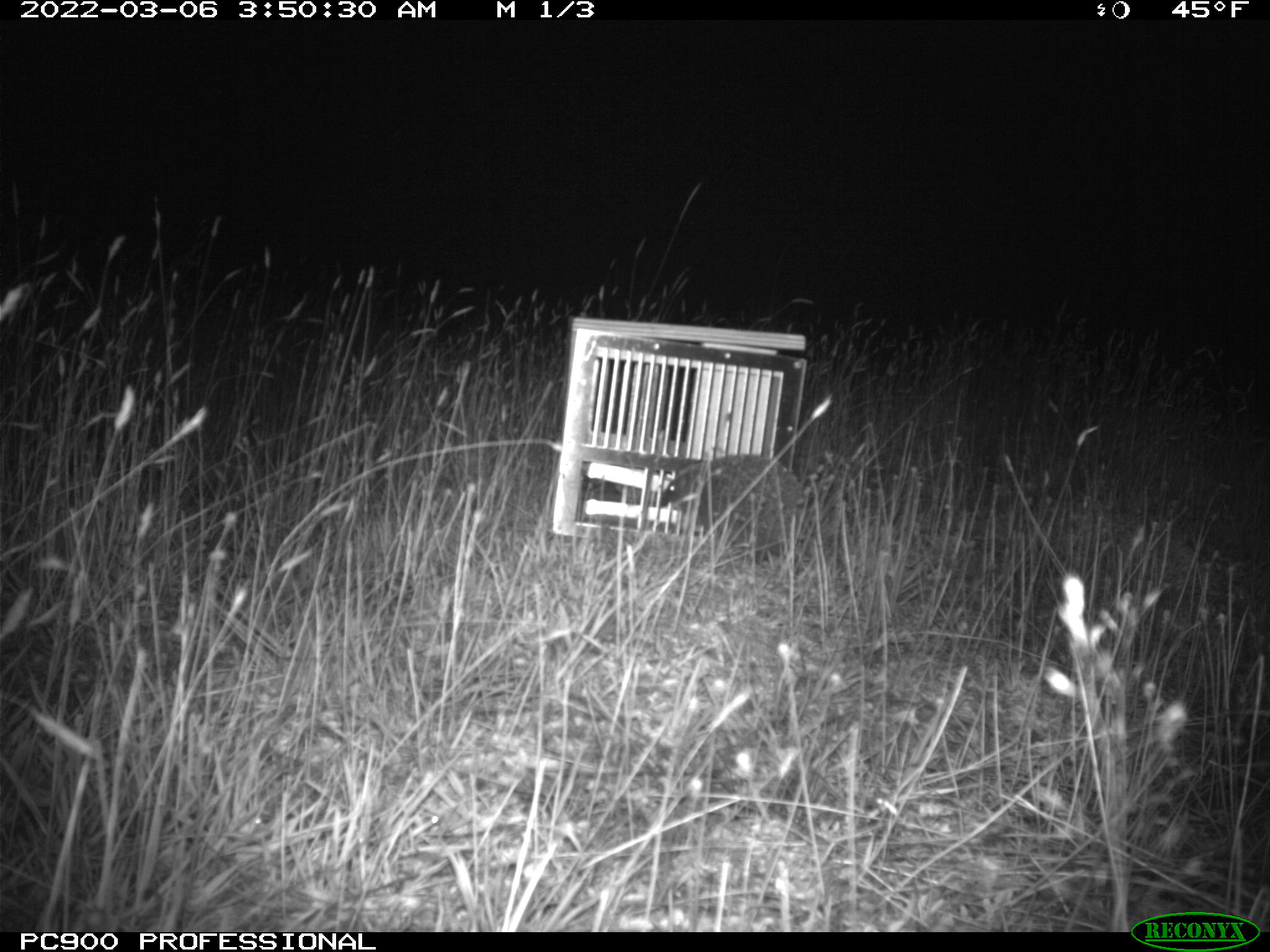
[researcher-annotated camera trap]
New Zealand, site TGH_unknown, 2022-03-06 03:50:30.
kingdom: Animalia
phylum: Chordata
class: Mammalia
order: Eulipotyphla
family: Erinaceidae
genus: Erinaceus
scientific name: Erinaceus europaeus europaeus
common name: european hedgehog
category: hedgehog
Hedgehog (european hedgehog) (Erinaceus europaeus europaeus).